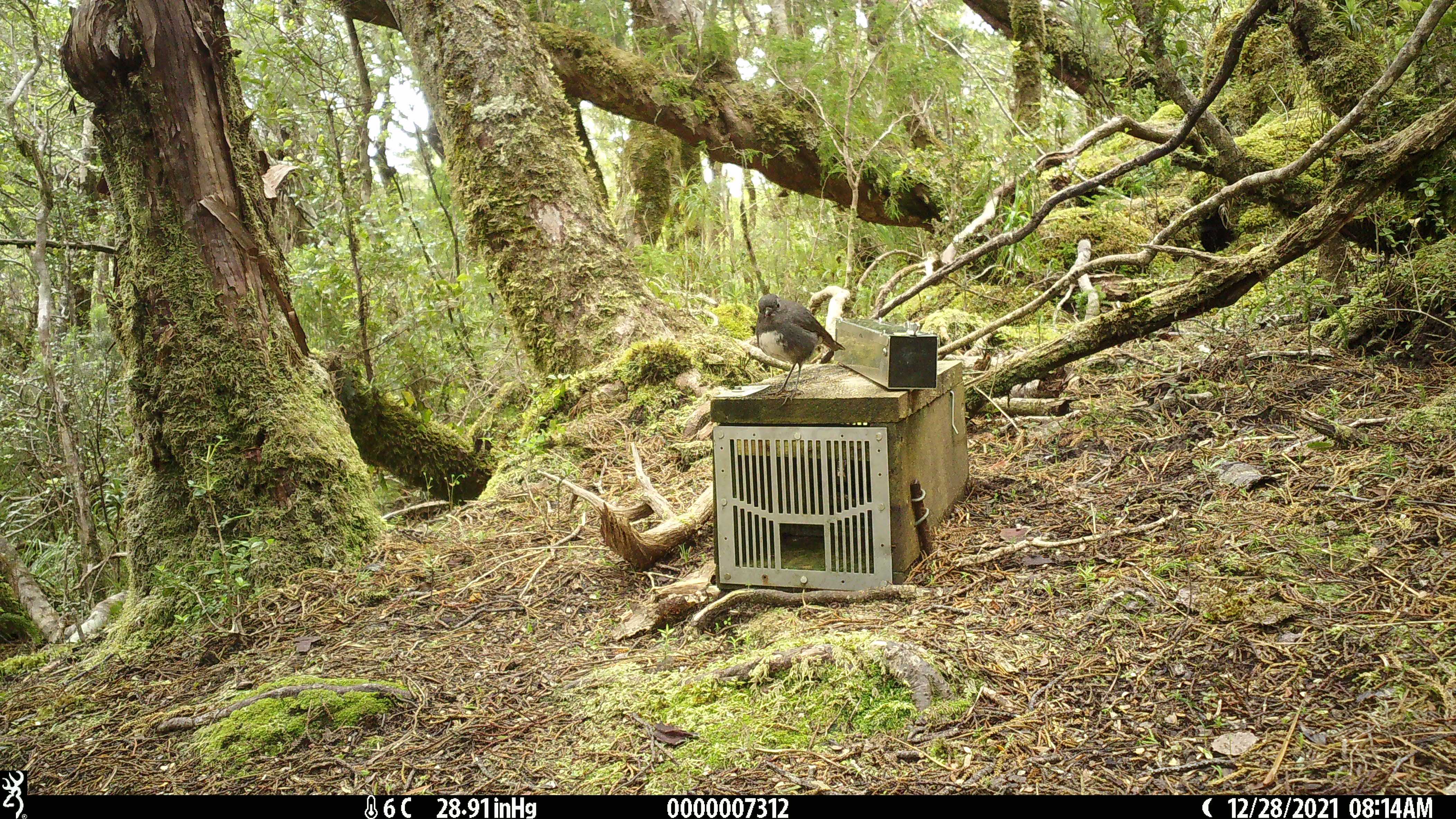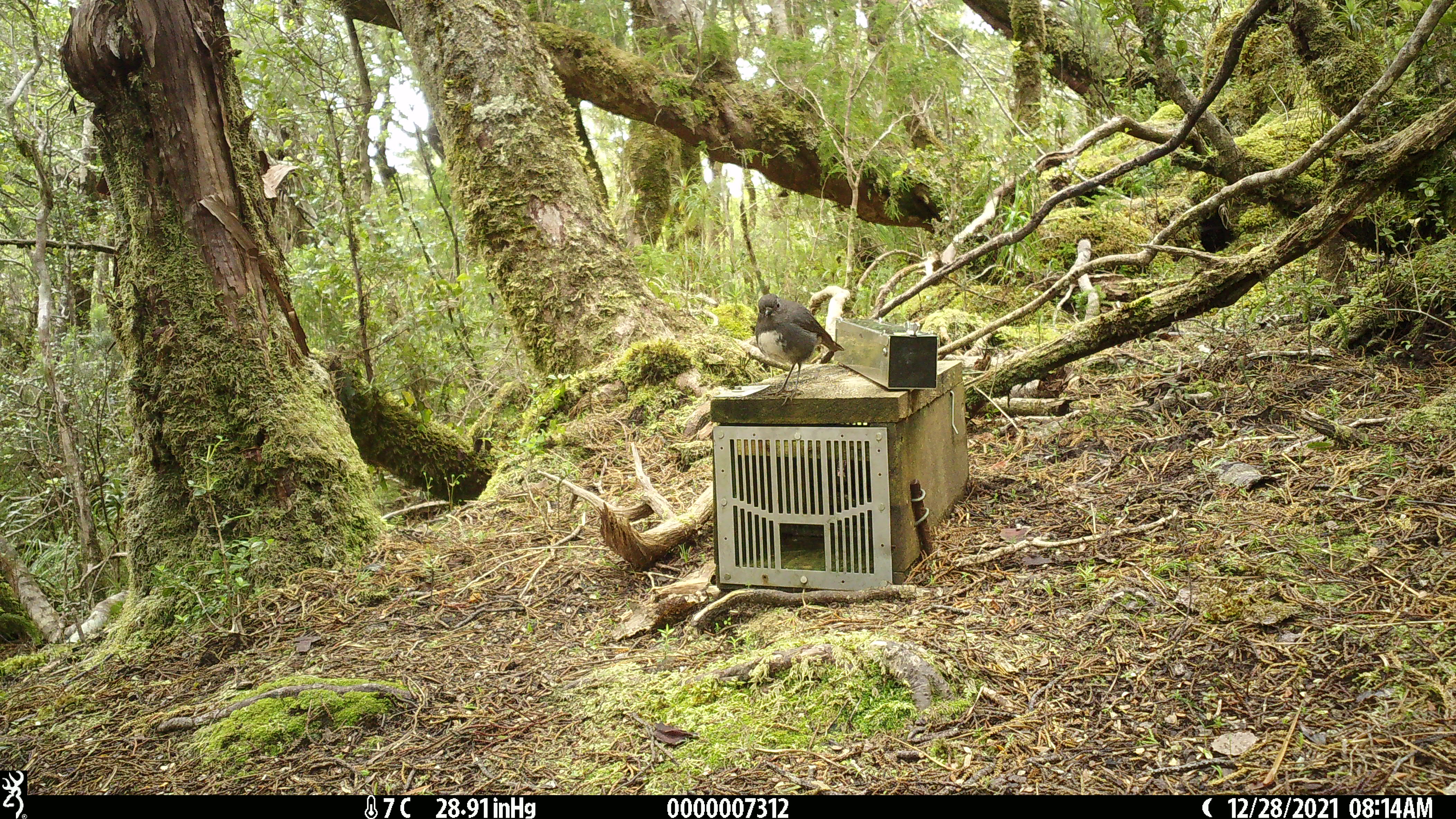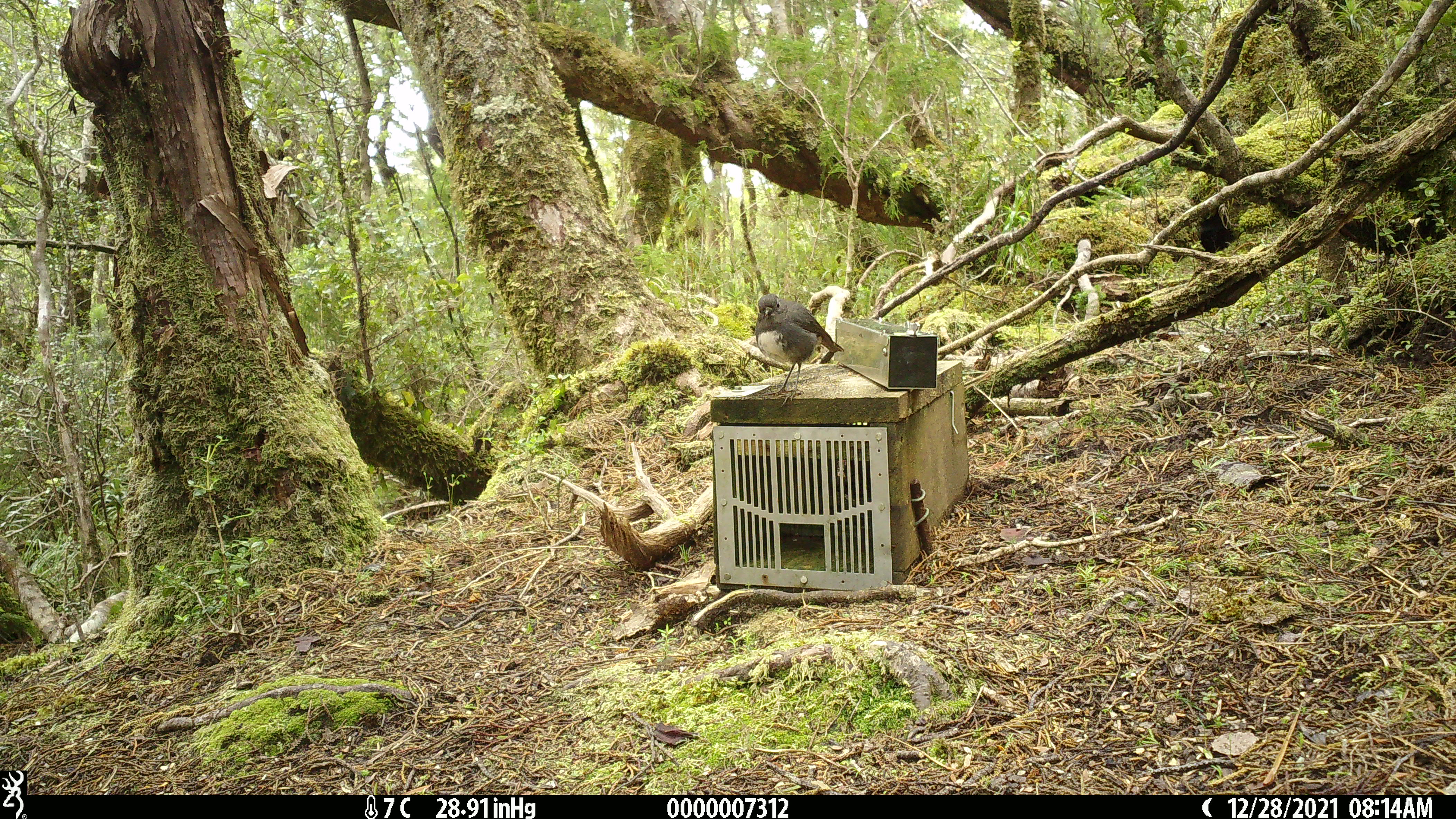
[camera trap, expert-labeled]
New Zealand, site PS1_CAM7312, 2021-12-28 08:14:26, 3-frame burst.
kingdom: Animalia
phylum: Chordata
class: Aves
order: Passeriformes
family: Petroicidae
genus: Petroica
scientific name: Petroica australis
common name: new zealand robin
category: robin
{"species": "robin (new zealand robin) (Petroica australis)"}